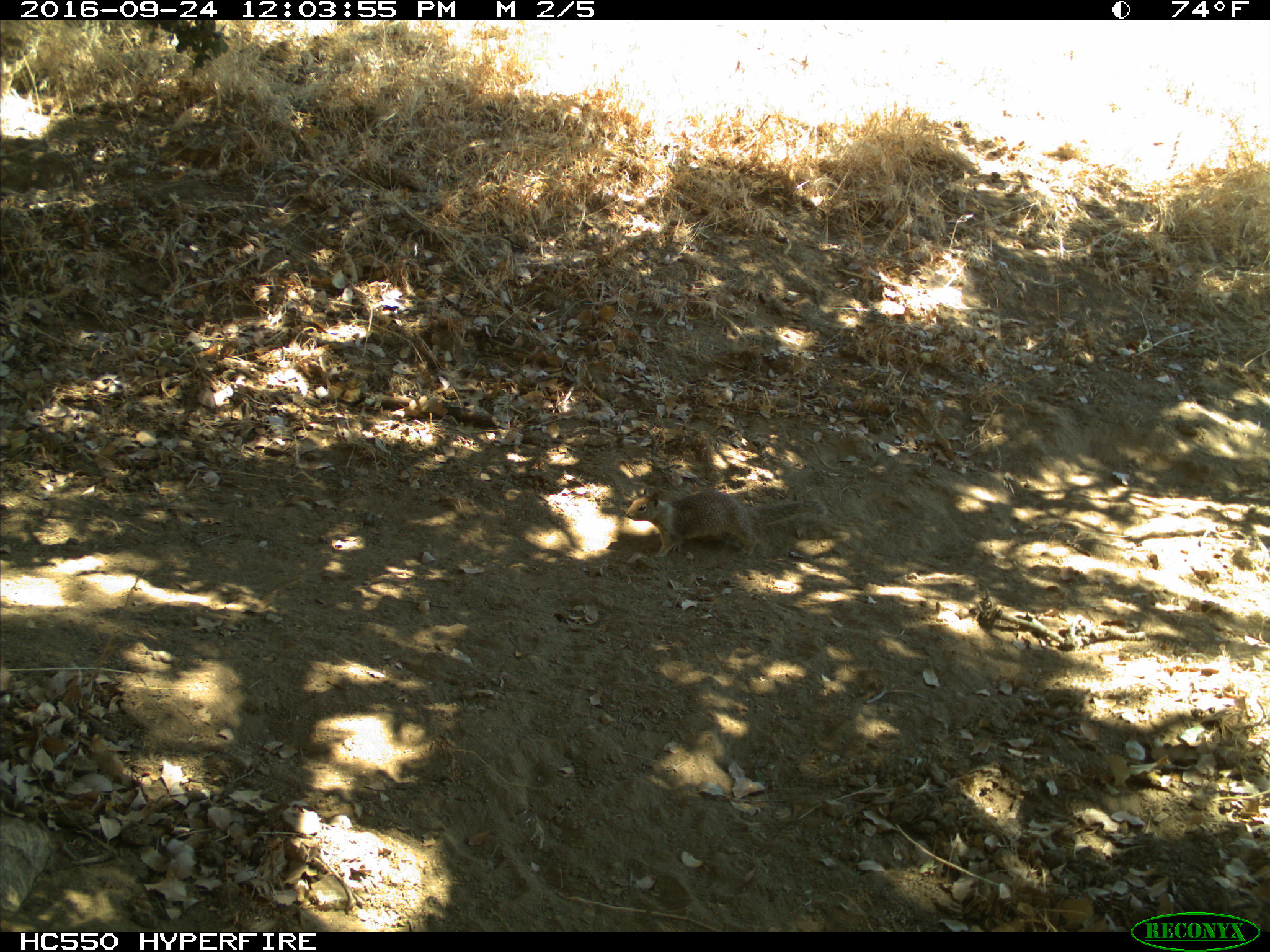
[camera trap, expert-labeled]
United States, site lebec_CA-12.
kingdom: Animalia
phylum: Chordata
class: Mammalia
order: Rodentia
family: Sciuridae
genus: Otospermophilus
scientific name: Otospermophilus beecheyi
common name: california ground squirrel